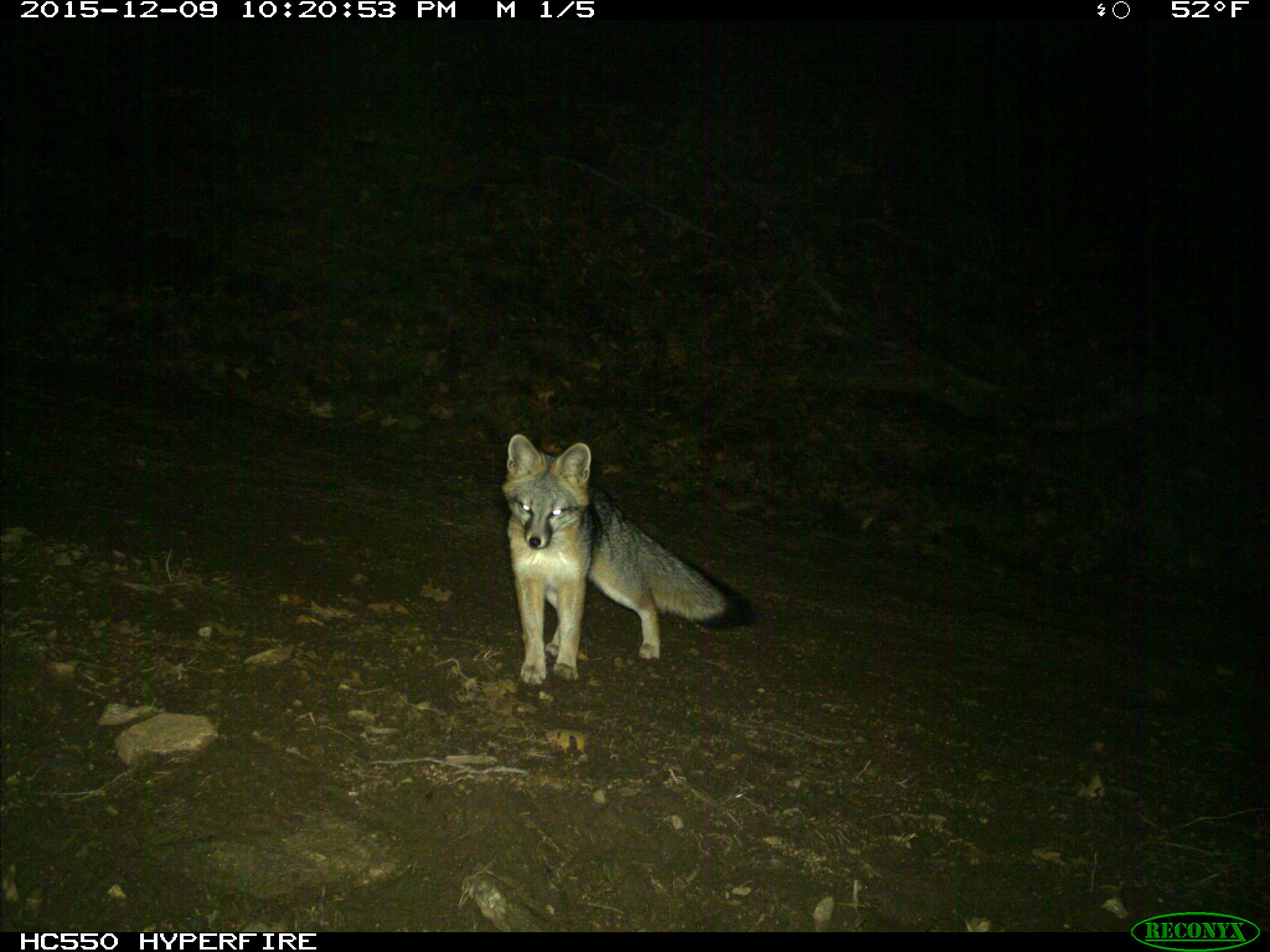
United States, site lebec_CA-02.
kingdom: Animalia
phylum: Chordata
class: Mammalia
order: Carnivora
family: Canidae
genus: Urocyon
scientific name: Urocyon cinereoargenteus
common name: gray fox